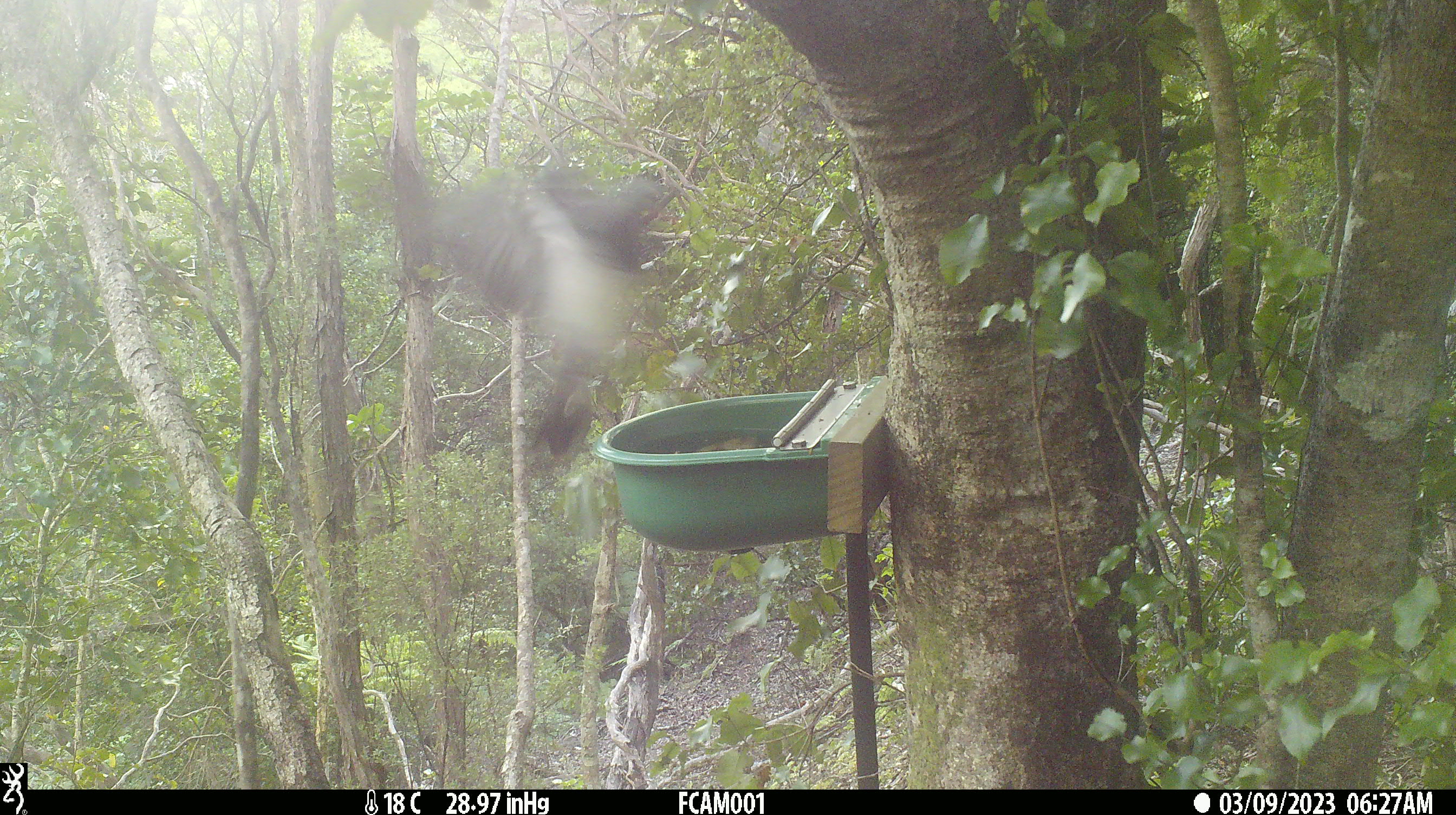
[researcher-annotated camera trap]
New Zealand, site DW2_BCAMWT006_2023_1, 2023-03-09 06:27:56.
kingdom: Animalia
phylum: Chordata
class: Aves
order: Columbiformes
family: Columbidae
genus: Hemiphaga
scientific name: Hemiphaga novaeseelandiae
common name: new zealand pigeon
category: kereru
Kereru (new zealand pigeon) (Hemiphaga novaeseelandiae).